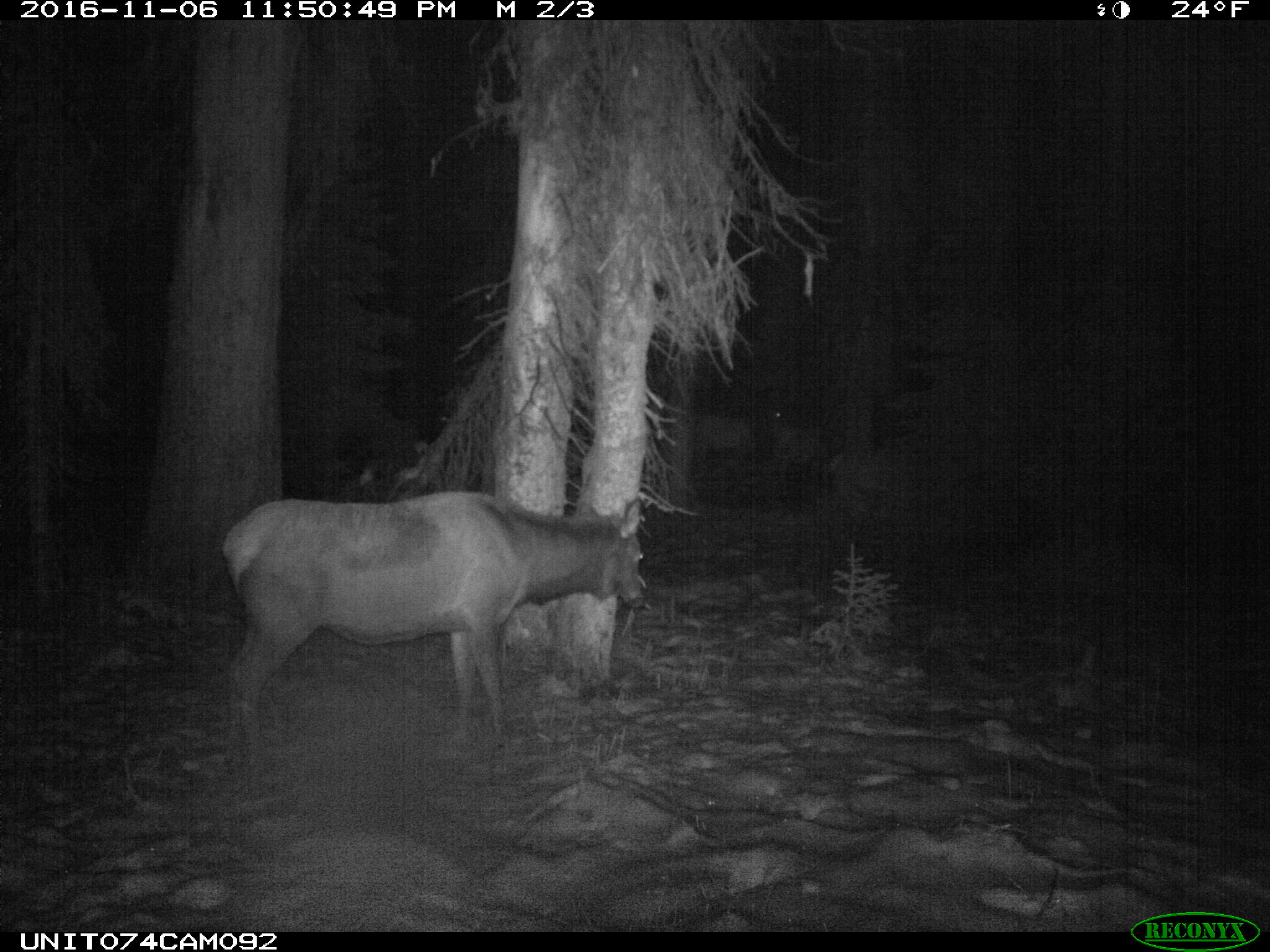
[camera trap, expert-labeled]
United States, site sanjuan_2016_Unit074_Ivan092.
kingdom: Animalia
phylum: Chordata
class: Mammalia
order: Artiodactyla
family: Cervidae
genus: Cervus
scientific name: Cervus elaphus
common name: red deer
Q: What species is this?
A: Cervus elaphus (red deer).